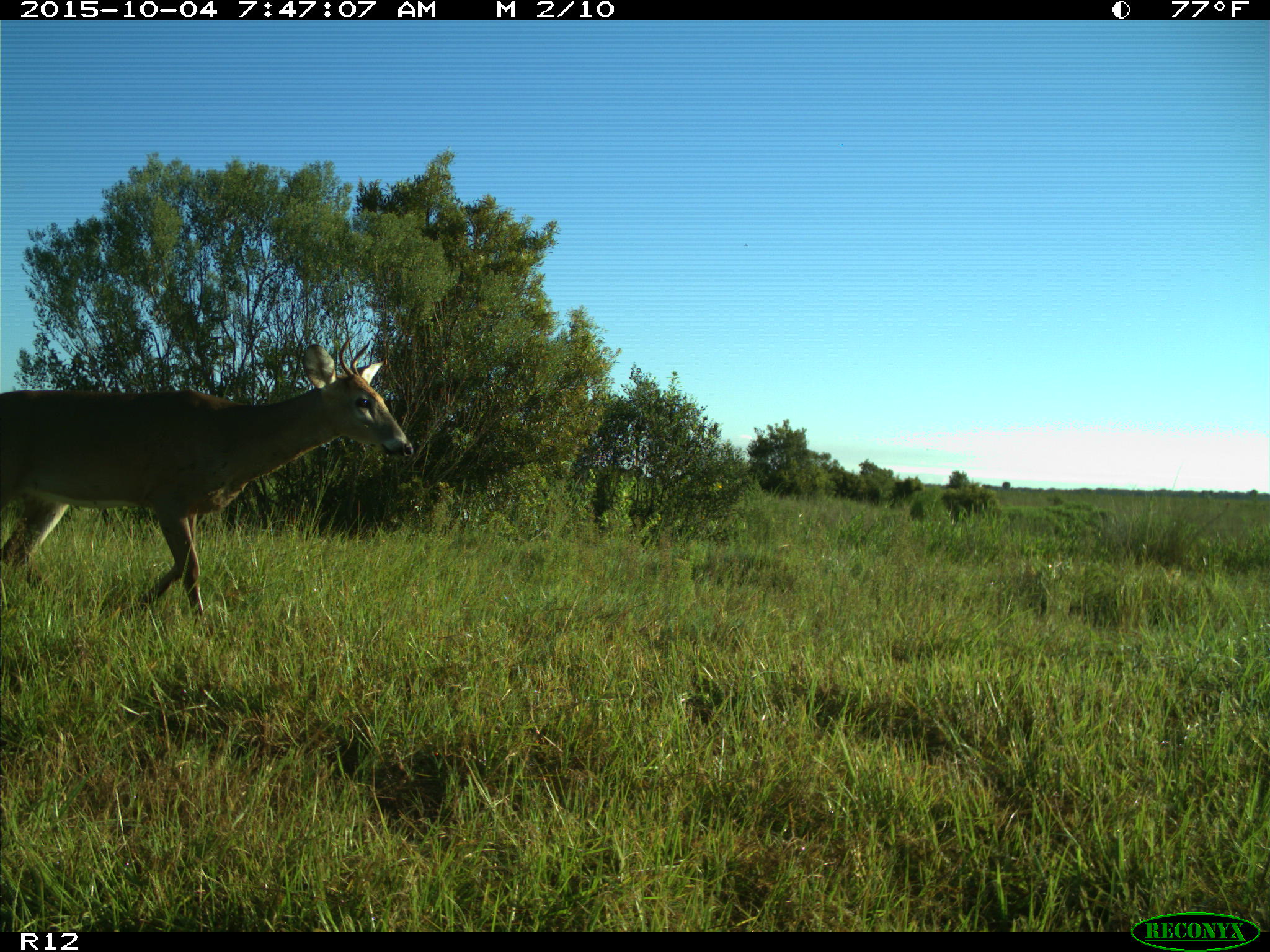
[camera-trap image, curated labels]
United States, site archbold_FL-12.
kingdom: Animalia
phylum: Chordata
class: Mammalia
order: Artiodactyla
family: Cervidae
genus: Odocoileus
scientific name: Odocoileus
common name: deer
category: unidentified deer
Unidentified deer (deer) (Odocoileus).